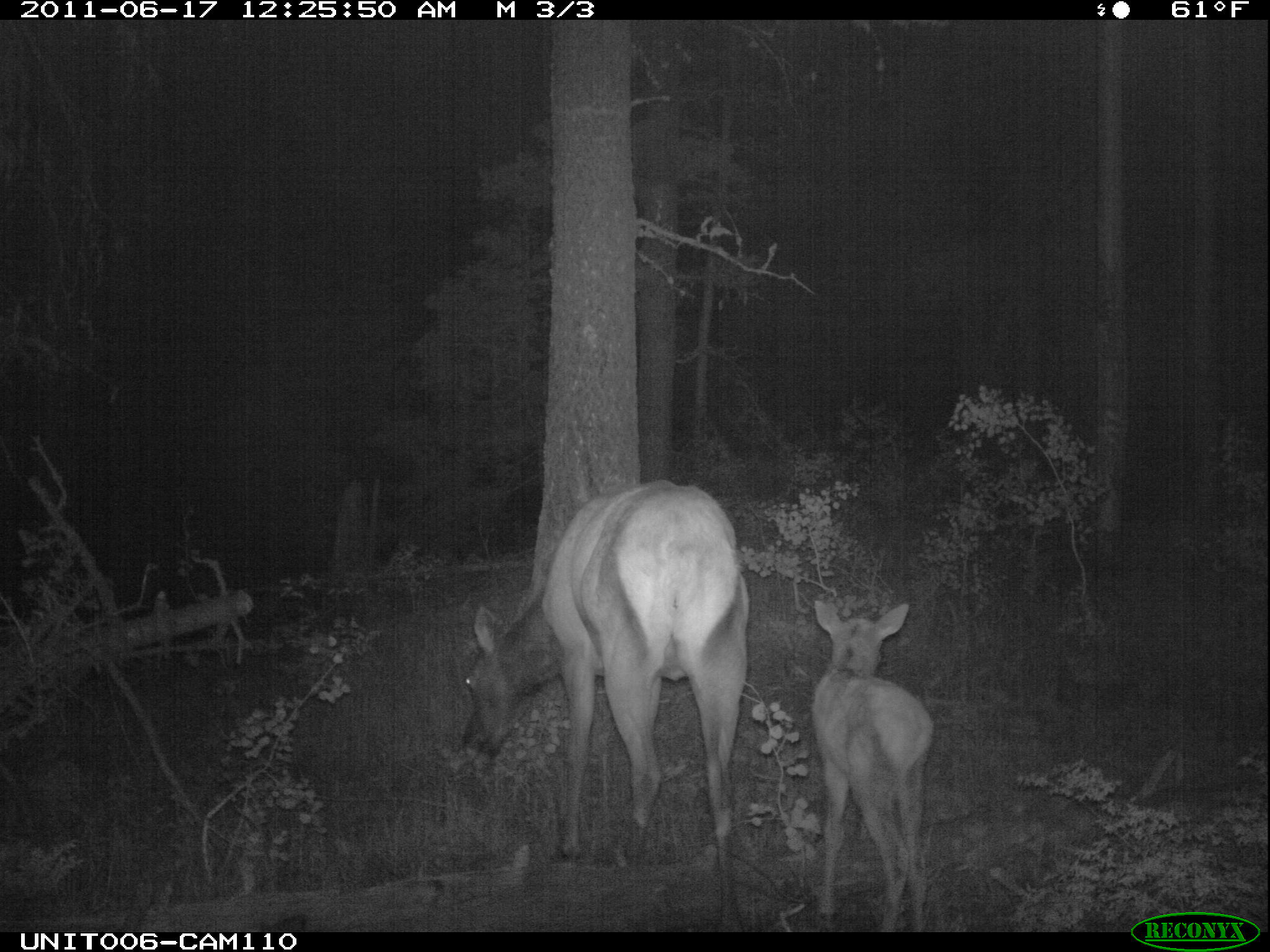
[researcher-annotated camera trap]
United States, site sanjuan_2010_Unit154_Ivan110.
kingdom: Animalia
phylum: Chordata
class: Mammalia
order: Artiodactyla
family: Cervidae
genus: Cervus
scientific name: Cervus elaphus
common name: red deer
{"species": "Cervus elaphus (red deer)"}